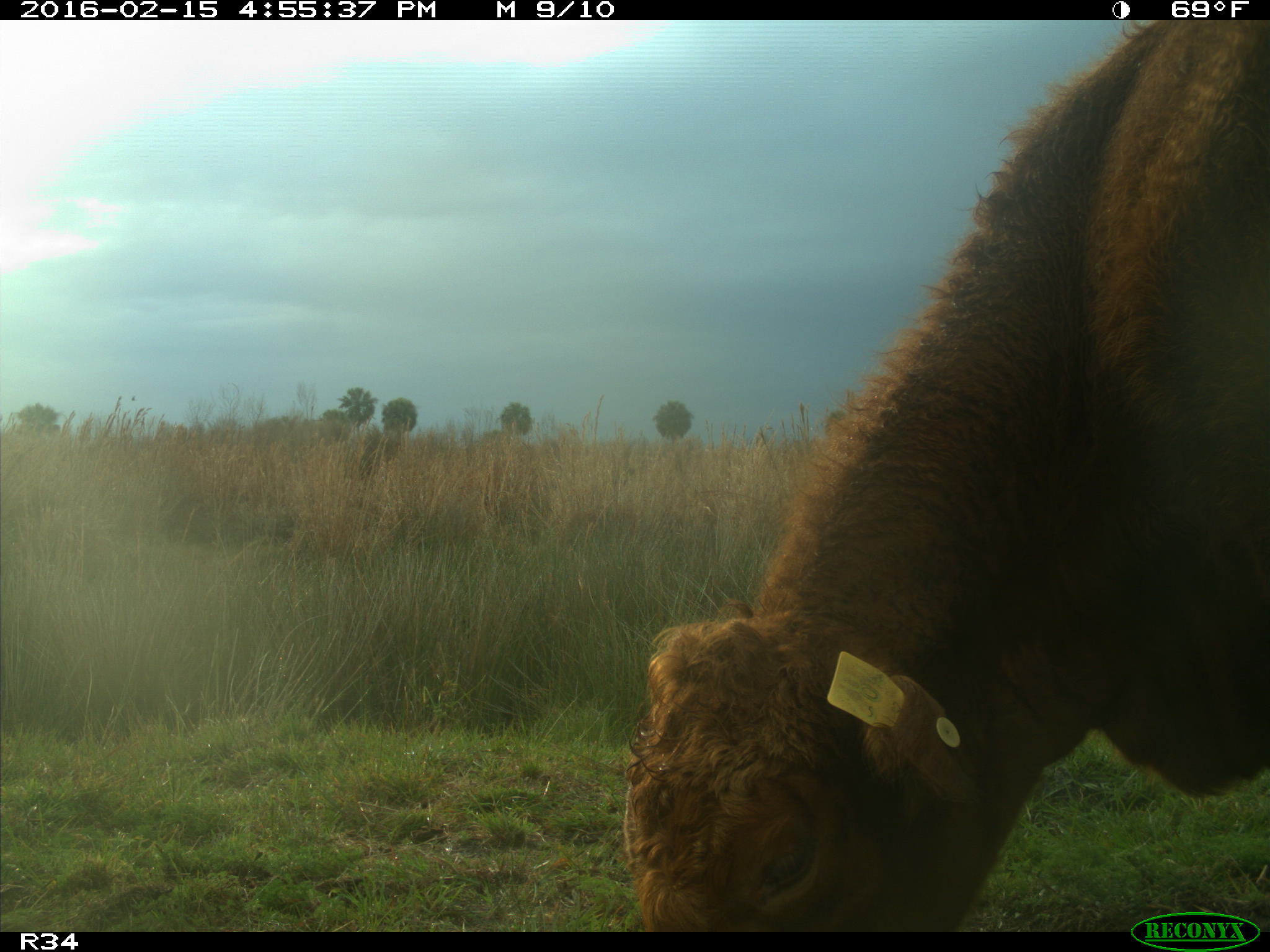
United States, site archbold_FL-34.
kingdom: Animalia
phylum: Chordata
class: Mammalia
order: Artiodactyla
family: Bovidae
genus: Bos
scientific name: Bos taurus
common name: domestic cow